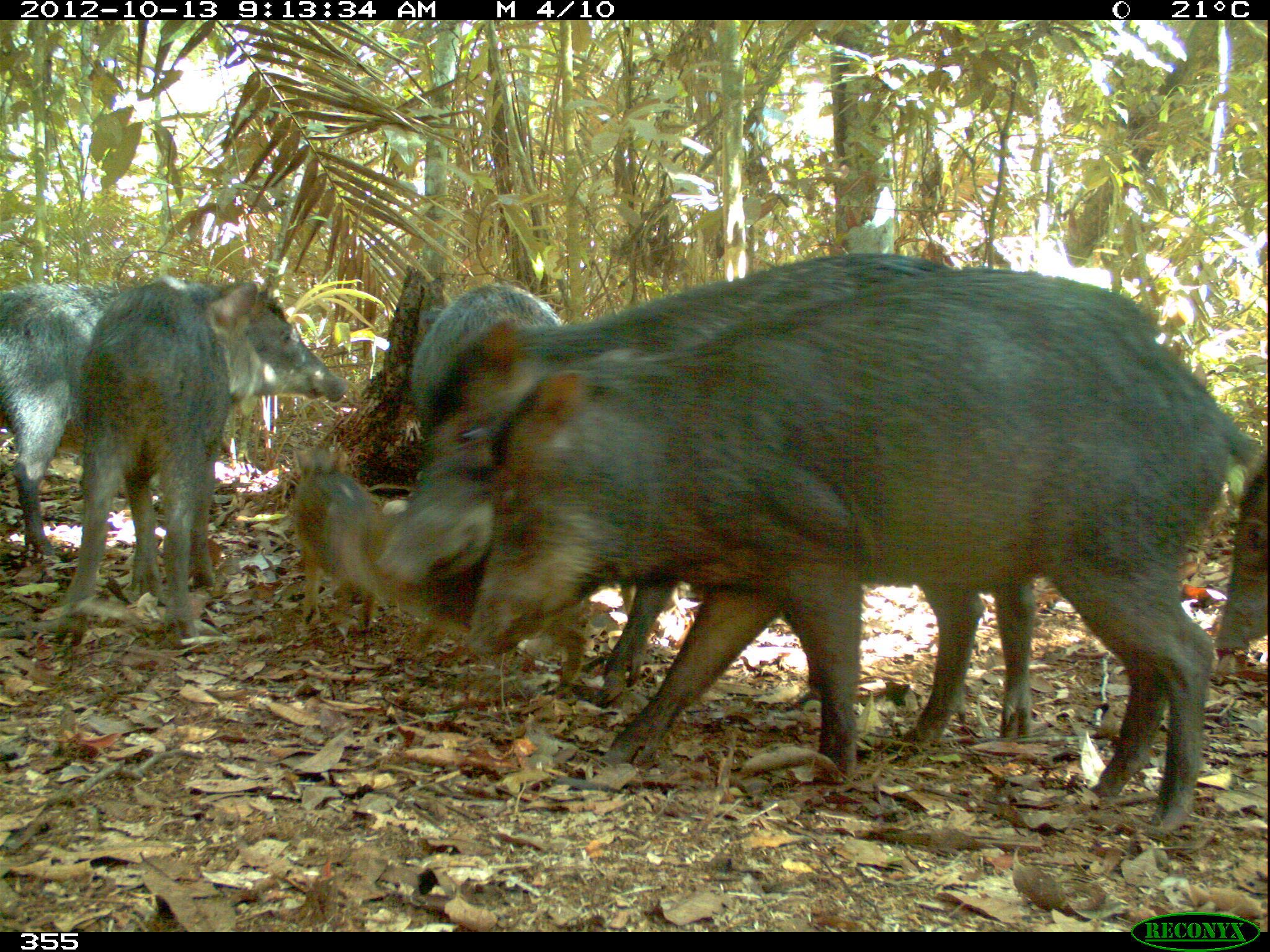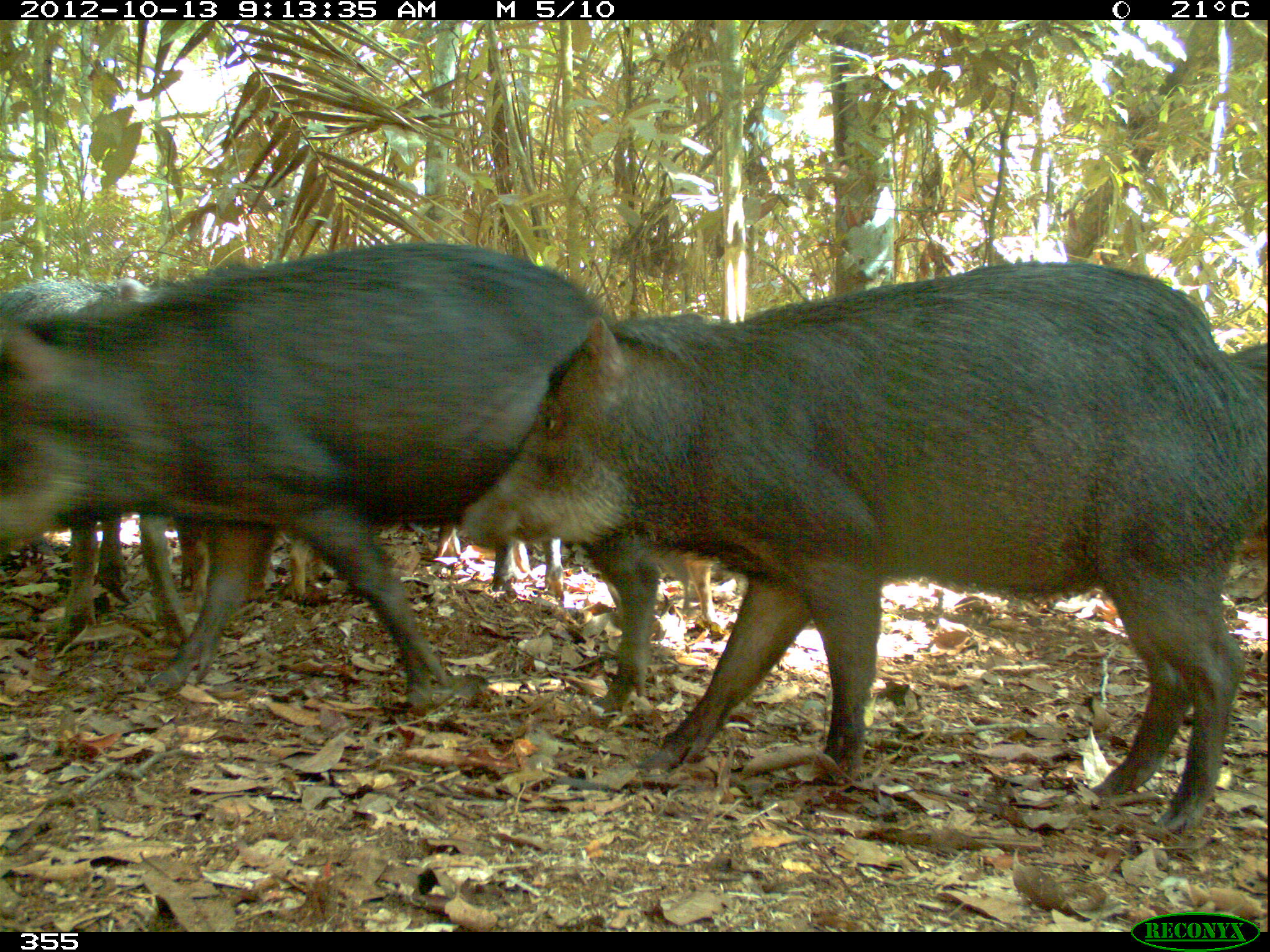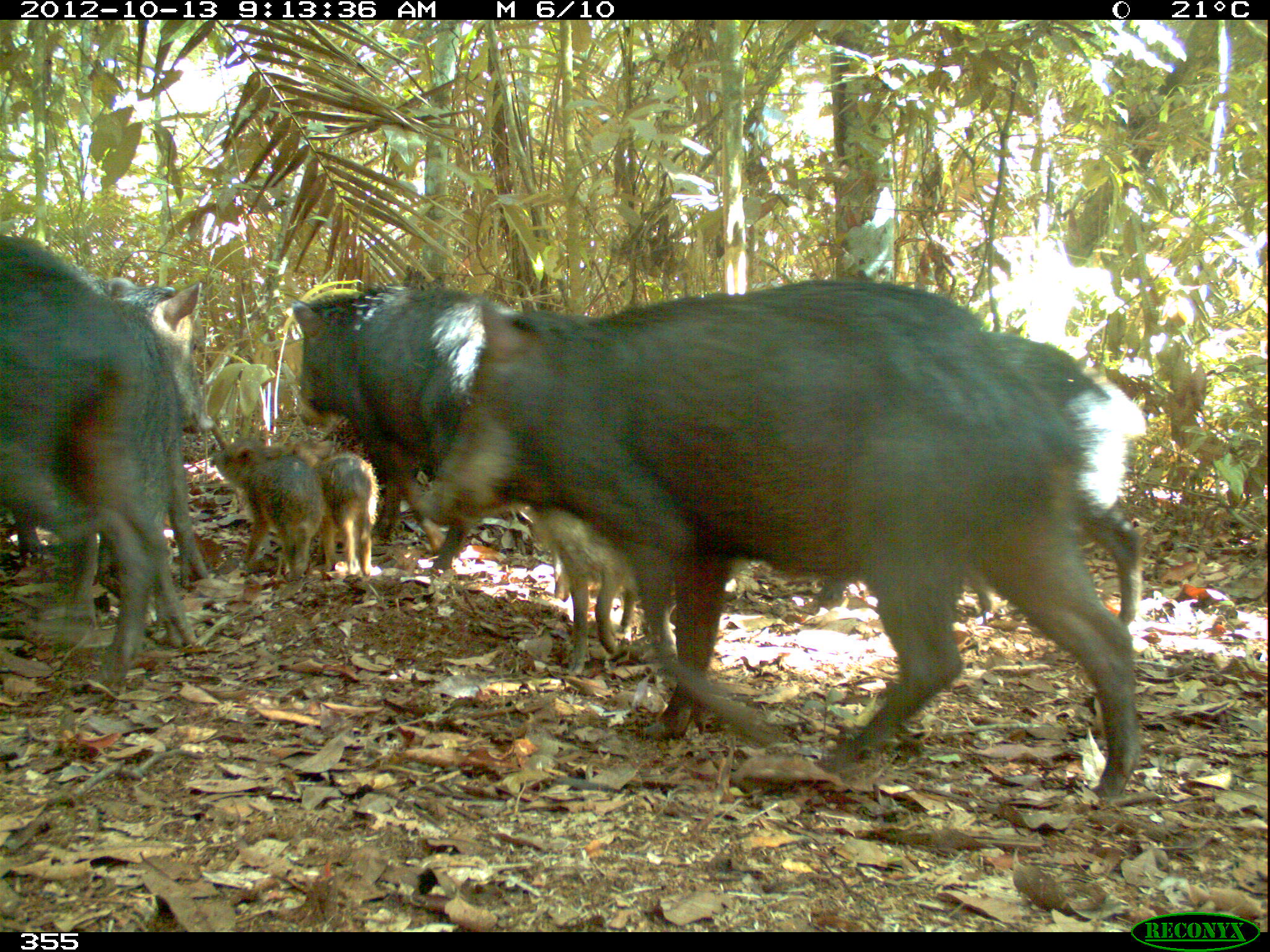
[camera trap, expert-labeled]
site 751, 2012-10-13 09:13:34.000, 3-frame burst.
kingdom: Animalia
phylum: Chordata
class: Mammalia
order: Artiodactyla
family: Tayassuidae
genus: Tayassu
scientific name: Tayassu pecari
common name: white-lipped peccary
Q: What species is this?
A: Tayassu pecari (white-lipped peccary).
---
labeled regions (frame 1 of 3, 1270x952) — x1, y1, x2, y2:
tayassu pecari: 460, 268, 1257, 835; 373, 253, 1047, 744; 42, 279, 350, 651; 2, 279, 124, 565; 411, 281, 563, 447; 293, 440, 391, 635; 1213, 445, 1269, 649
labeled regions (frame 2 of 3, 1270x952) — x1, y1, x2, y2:
tayassu pecari: 459, 262, 1269, 846; 0, 241, 617, 715; 0, 278, 208, 654; 486, 535, 731, 630; 175, 514, 335, 594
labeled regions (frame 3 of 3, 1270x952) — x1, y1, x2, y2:
tayassu pecari: 408, 277, 1146, 805; 782, 329, 1144, 630; 0, 233, 200, 698; 12, 272, 212, 645; 289, 282, 530, 586; 512, 466, 649, 690; 208, 431, 330, 593; 272, 416, 381, 581